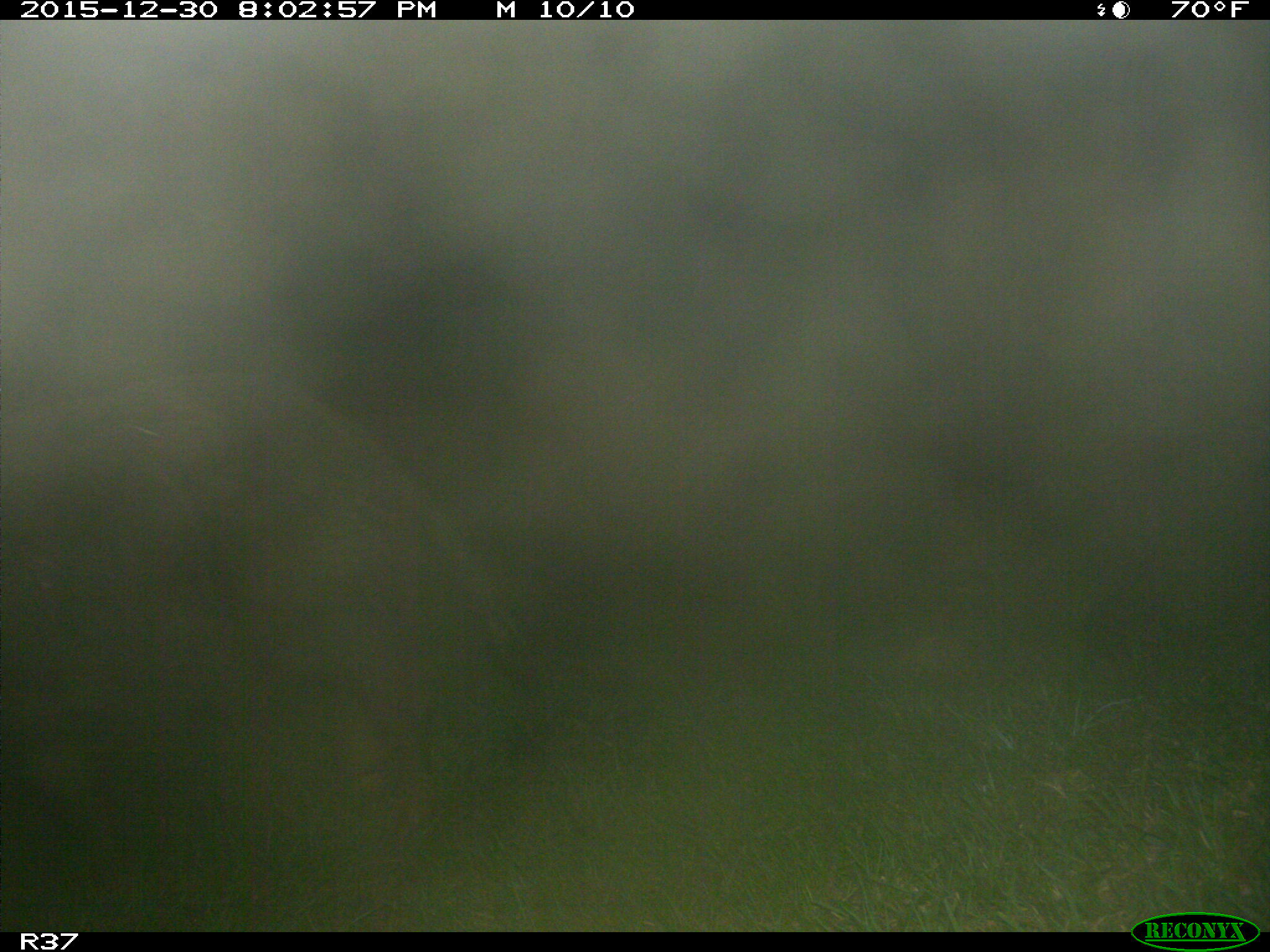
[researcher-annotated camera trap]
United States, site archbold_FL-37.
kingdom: Animalia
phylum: Chordata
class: Mammalia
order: Artiodactyla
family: Suidae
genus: Sus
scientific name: Sus scrofa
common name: wild boar